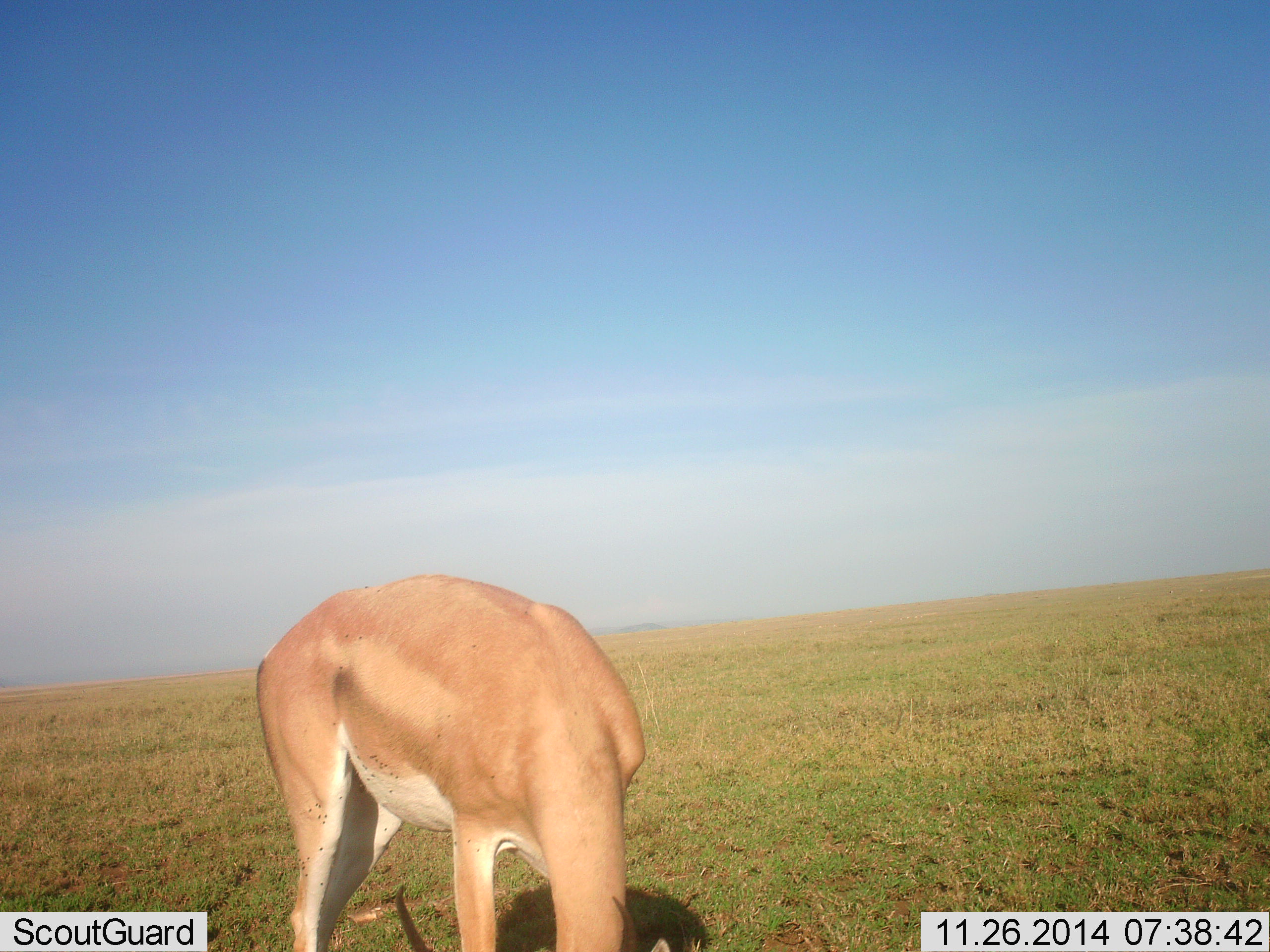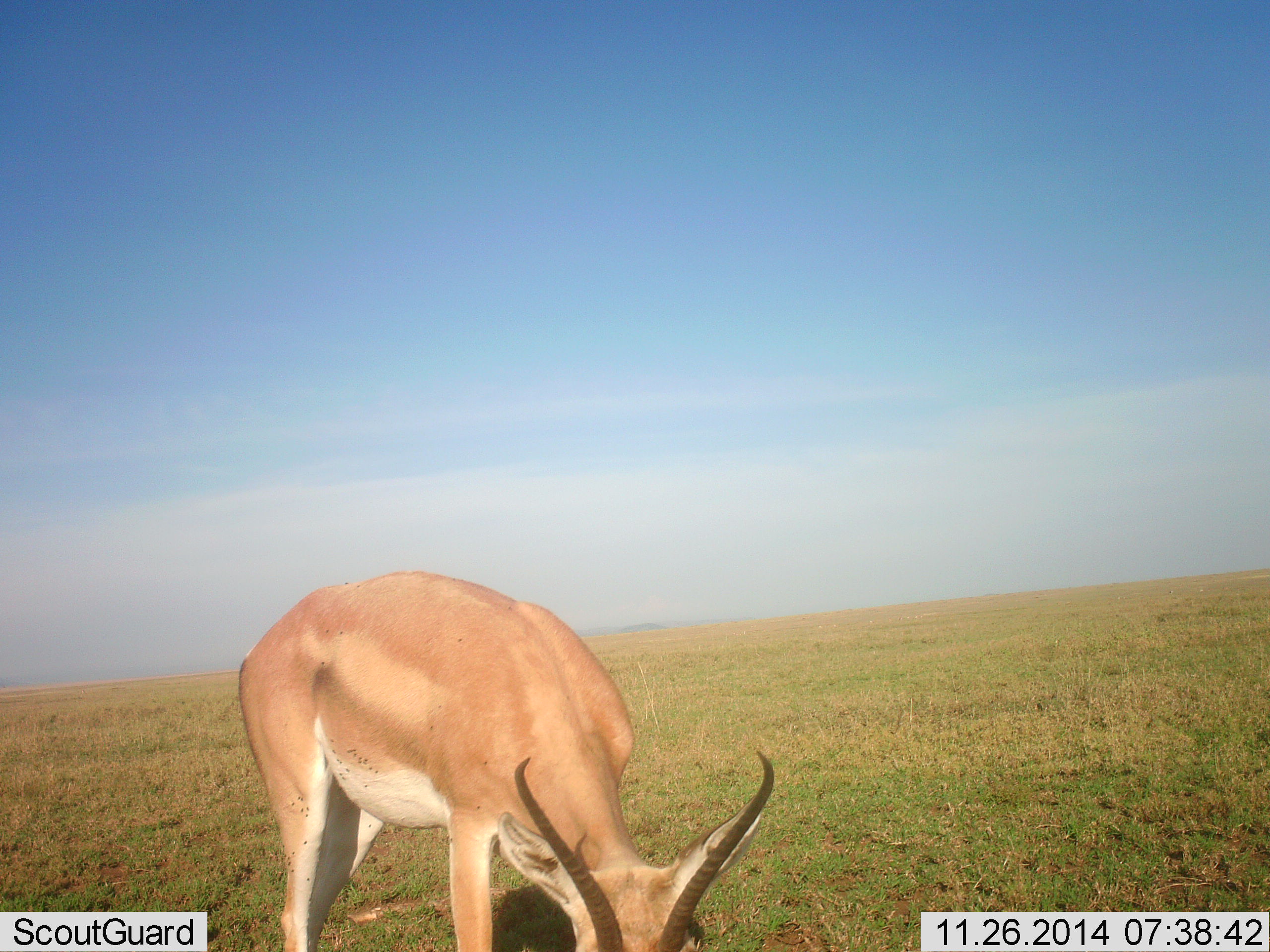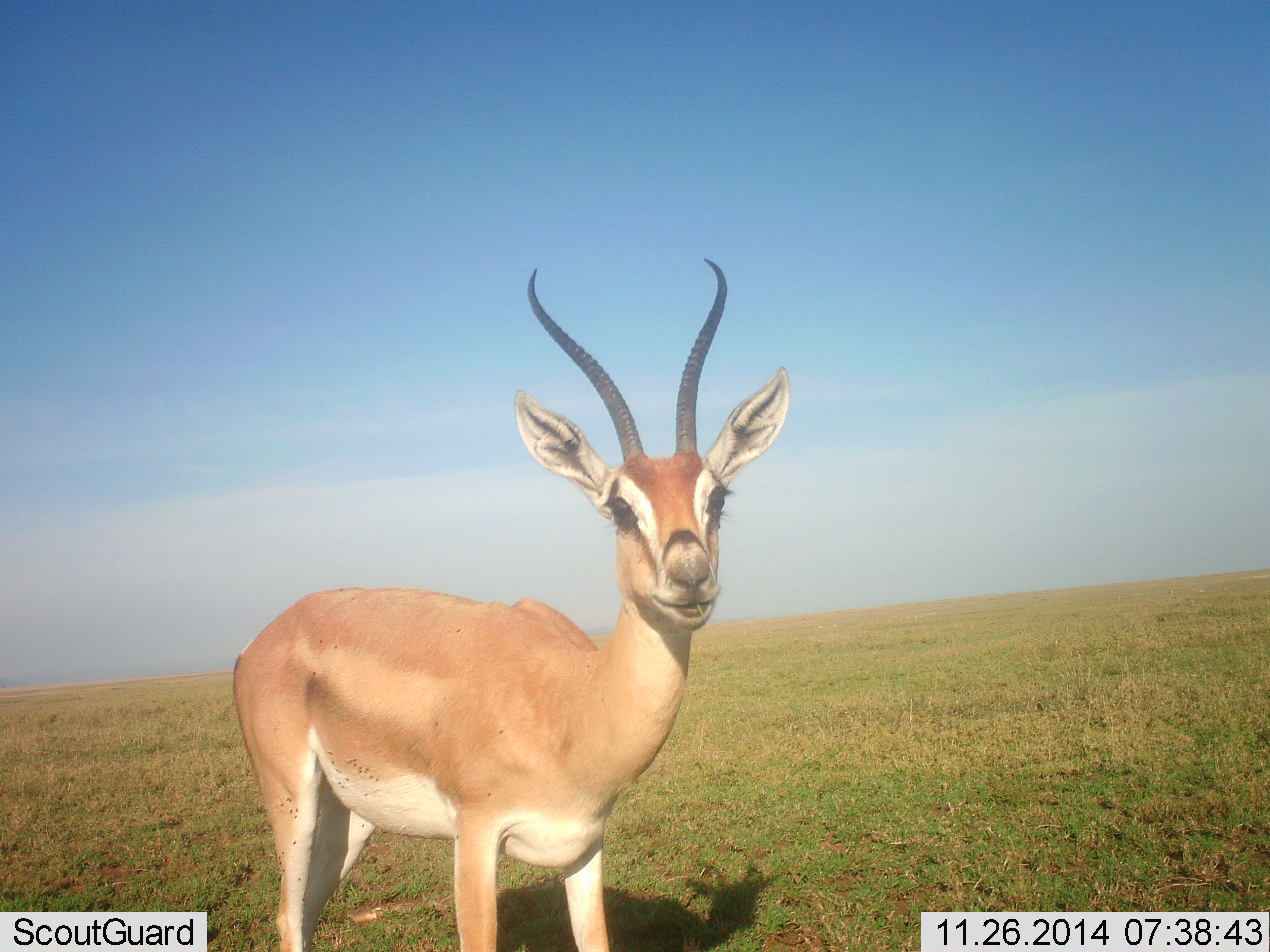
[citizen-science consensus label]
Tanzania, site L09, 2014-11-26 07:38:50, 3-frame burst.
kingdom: Animalia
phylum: Chordata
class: Mammalia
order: Artiodactyla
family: Bovidae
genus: Nanger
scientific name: Nanger granti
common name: grant's gazelle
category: gazellegrants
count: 1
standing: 60%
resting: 0%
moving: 0%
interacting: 0%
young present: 0%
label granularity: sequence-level